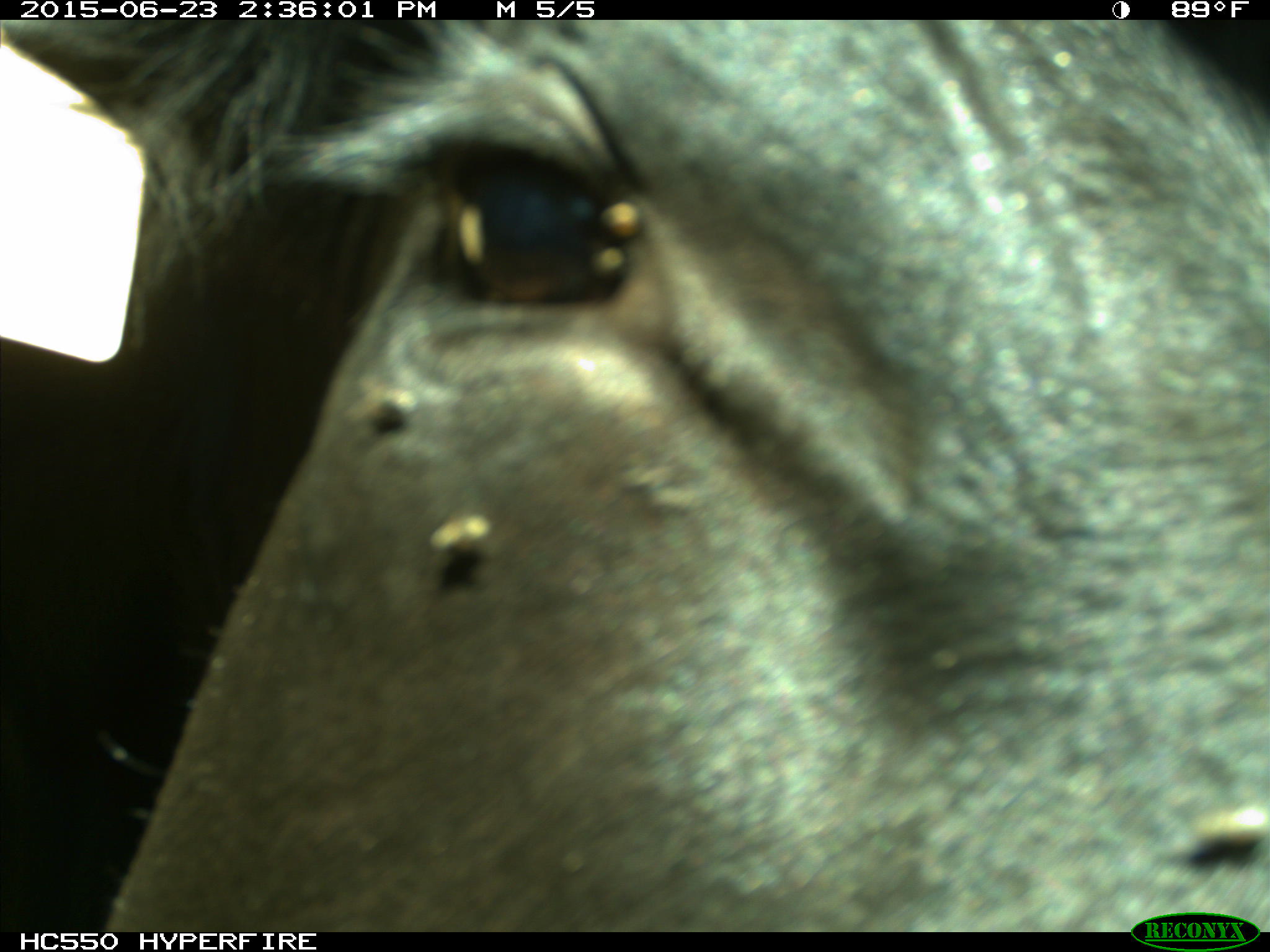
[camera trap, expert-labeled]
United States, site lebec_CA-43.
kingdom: Animalia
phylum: Chordata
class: Mammalia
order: Artiodactyla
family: Bovidae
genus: Bos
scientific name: Bos taurus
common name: domestic cow